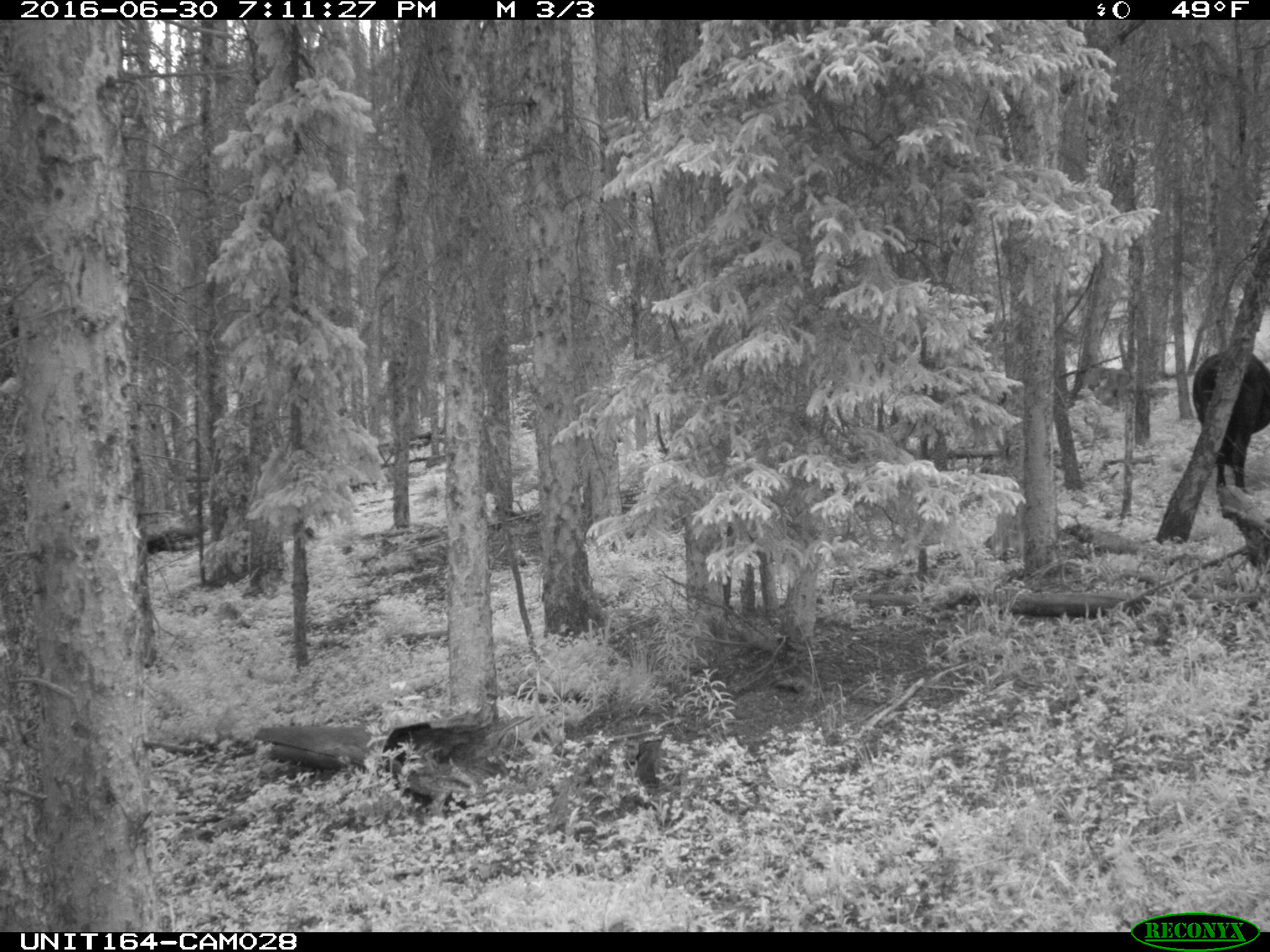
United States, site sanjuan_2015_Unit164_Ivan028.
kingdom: Animalia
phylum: Chordata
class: Mammalia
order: Artiodactyla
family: Bovidae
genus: Bos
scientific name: Bos taurus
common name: domestic cow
Bos taurus (domestic cow).